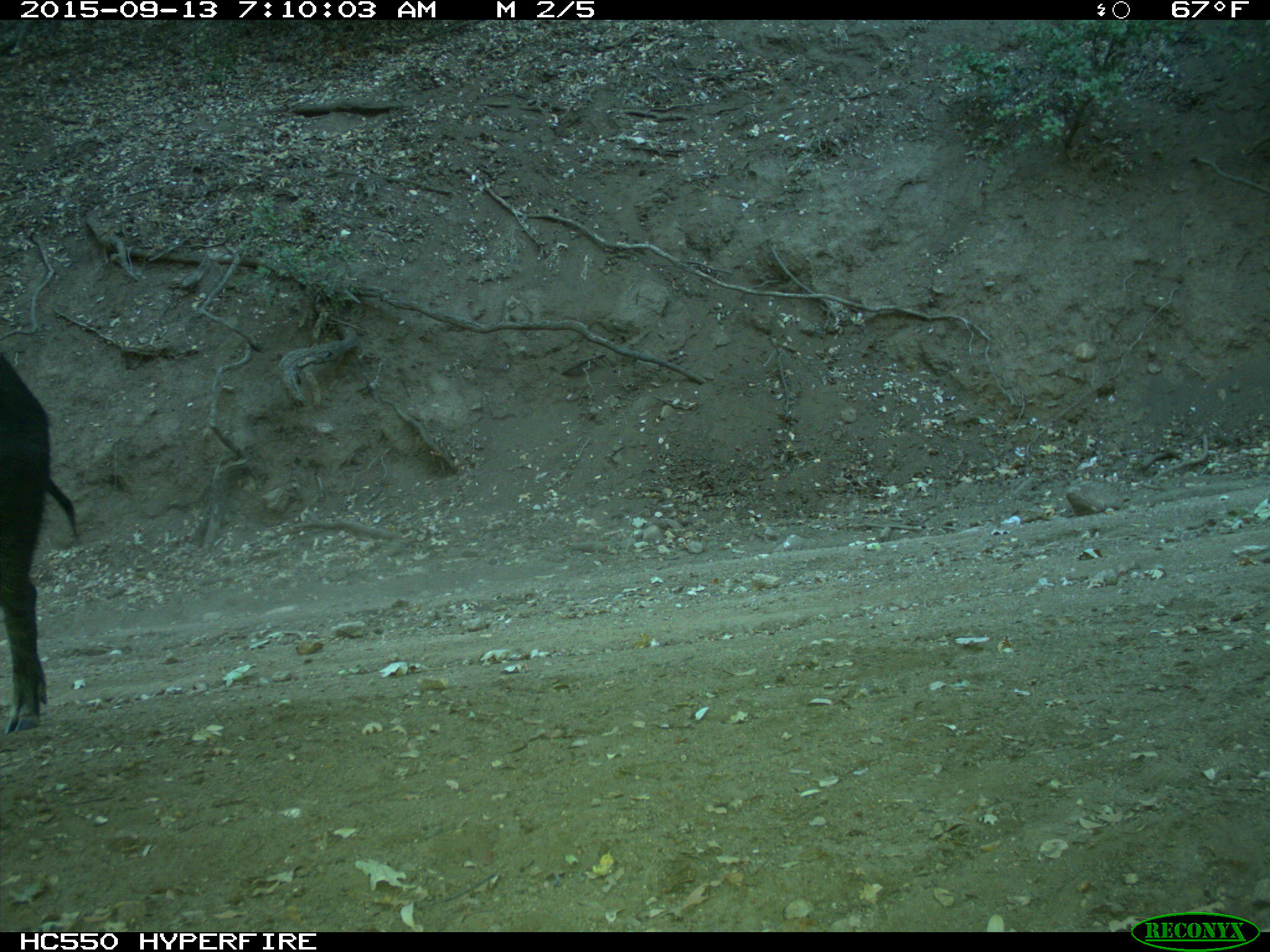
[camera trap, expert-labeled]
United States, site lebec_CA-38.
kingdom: Animalia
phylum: Chordata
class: Mammalia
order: Artiodactyla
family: Suidae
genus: Sus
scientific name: Sus scrofa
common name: wild boar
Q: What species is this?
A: Sus scrofa (wild boar).